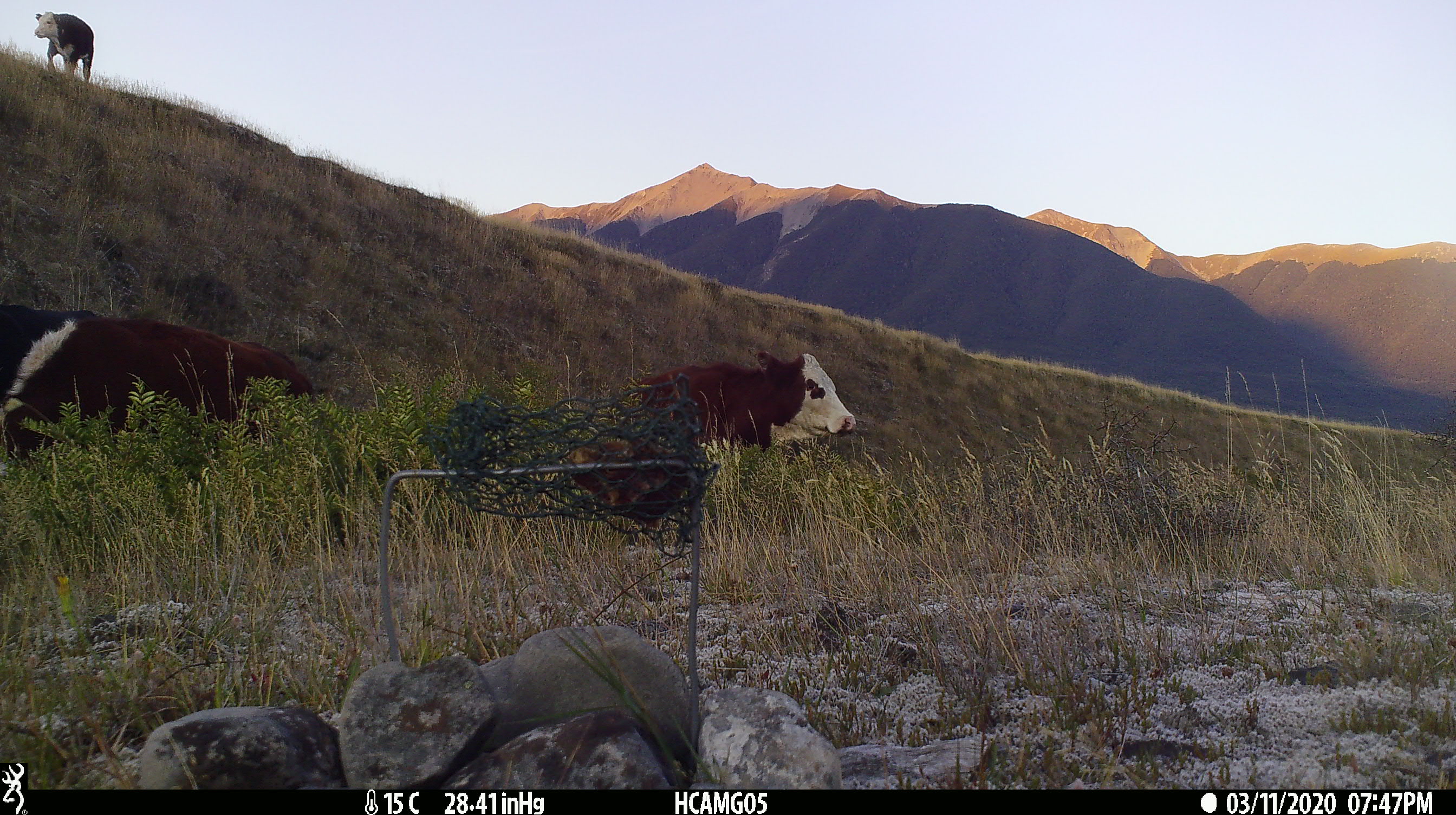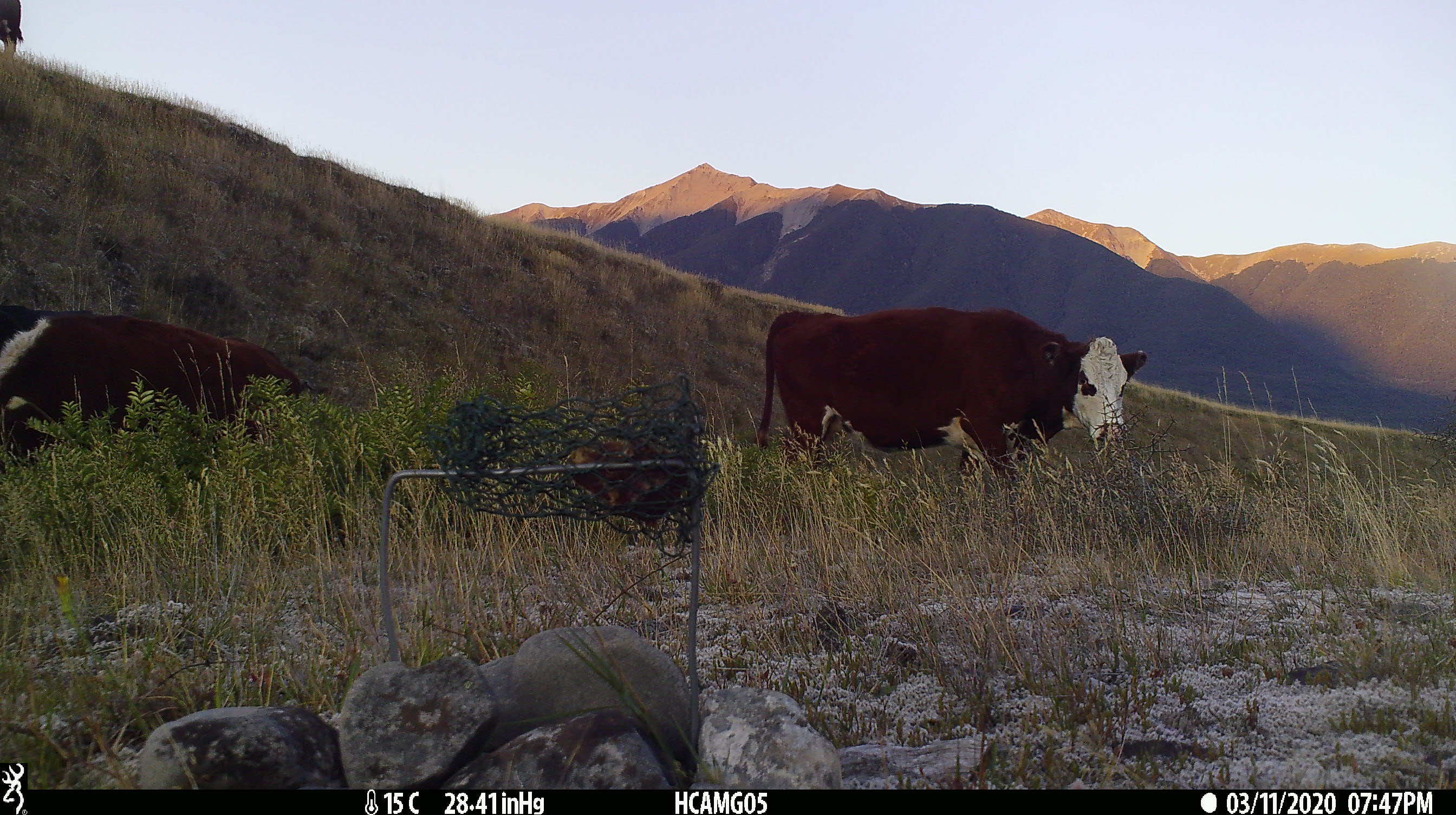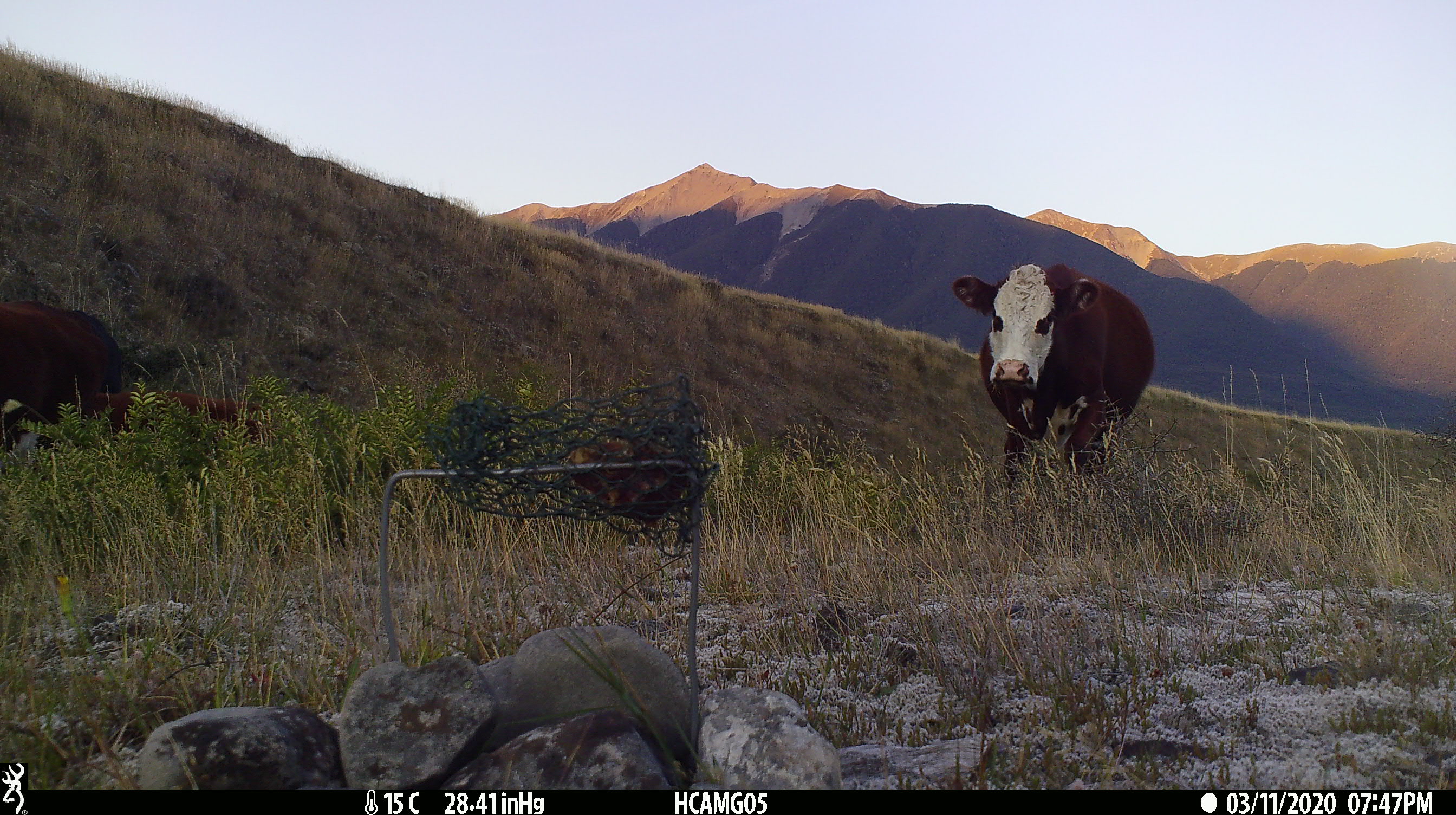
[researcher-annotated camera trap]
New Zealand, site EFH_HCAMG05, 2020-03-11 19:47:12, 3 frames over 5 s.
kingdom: Animalia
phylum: Chordata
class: Mammalia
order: Artiodactyla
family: Bovidae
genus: Bos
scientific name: Bos taurus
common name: domestic cow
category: cow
Cow (domestic cow) (Bos taurus).